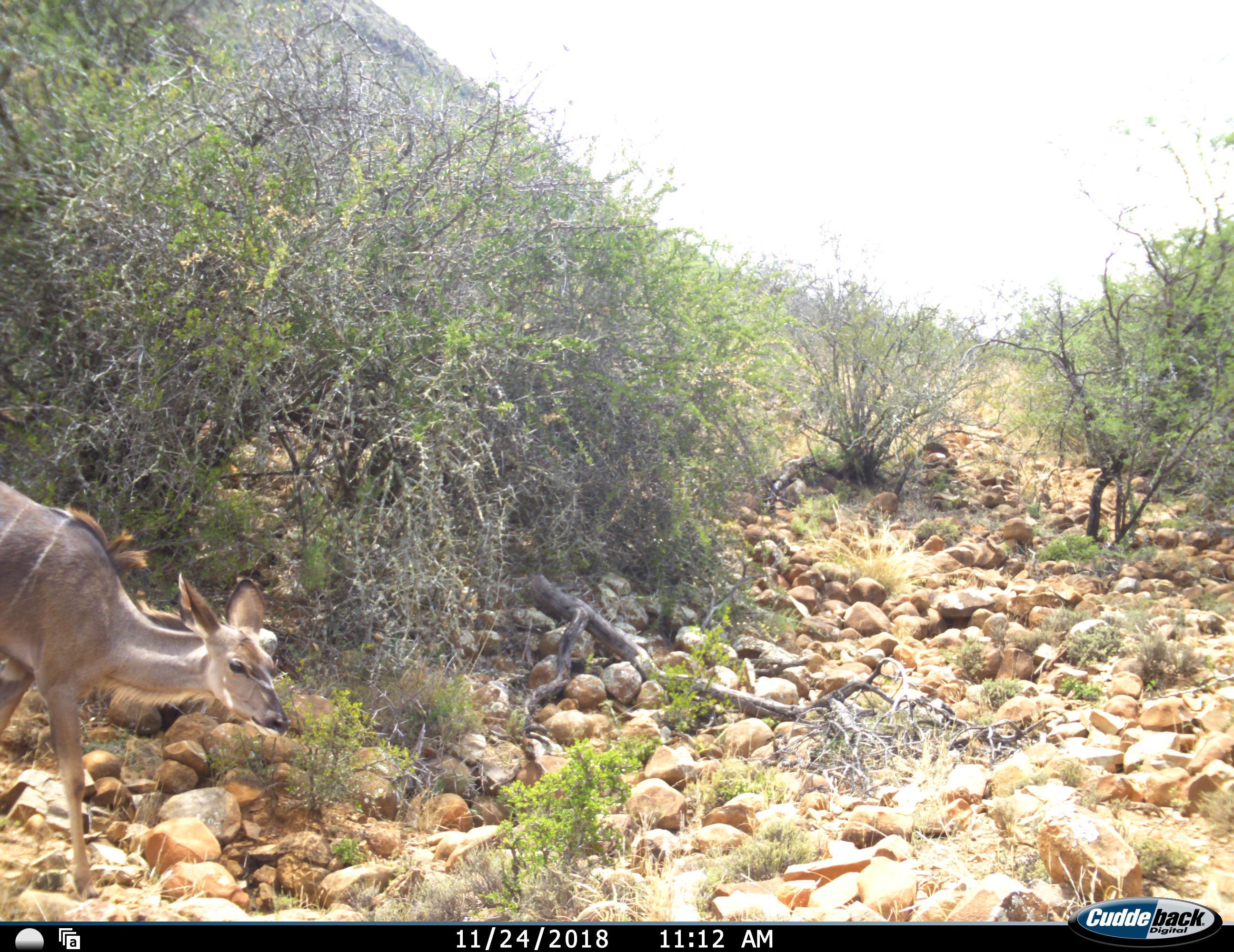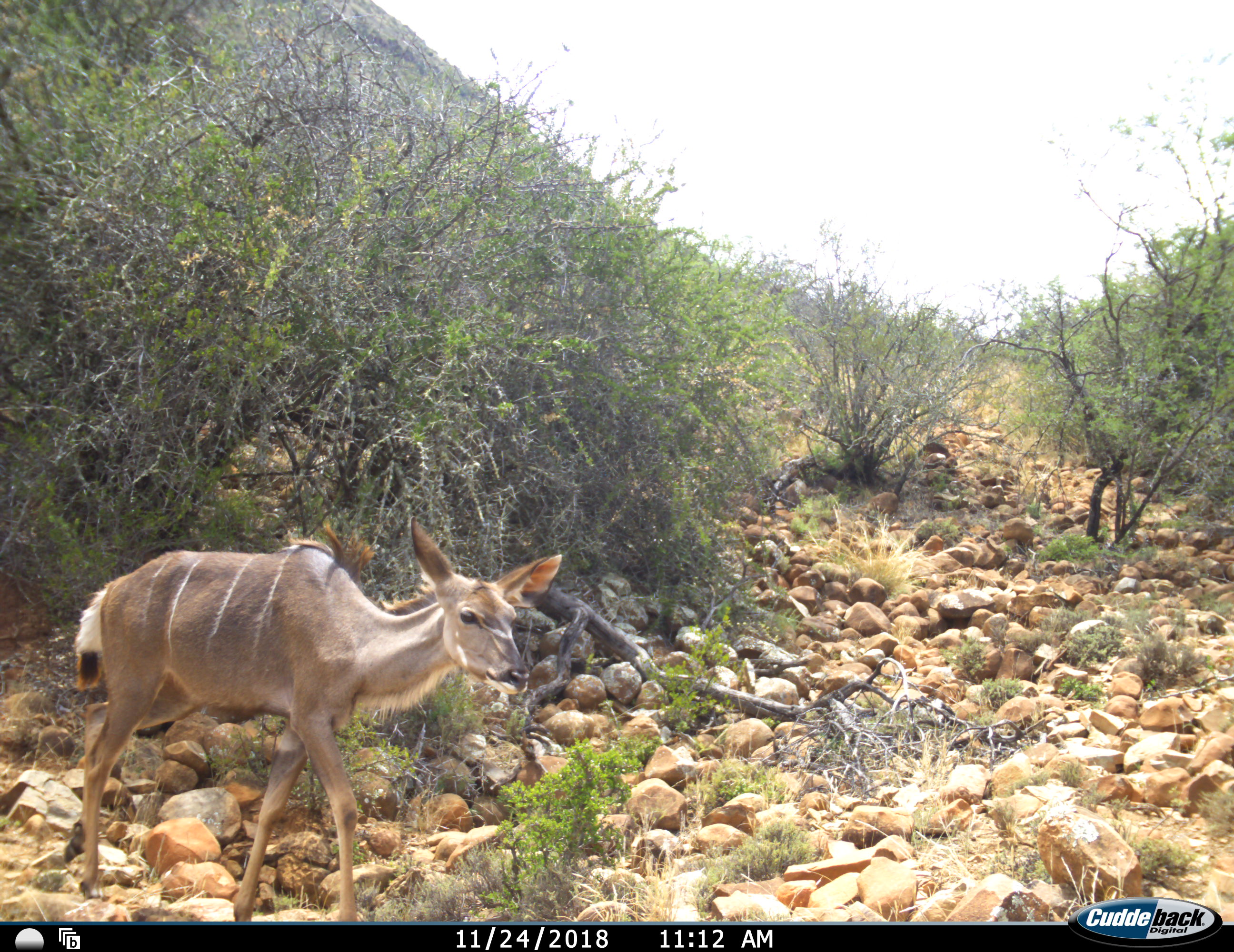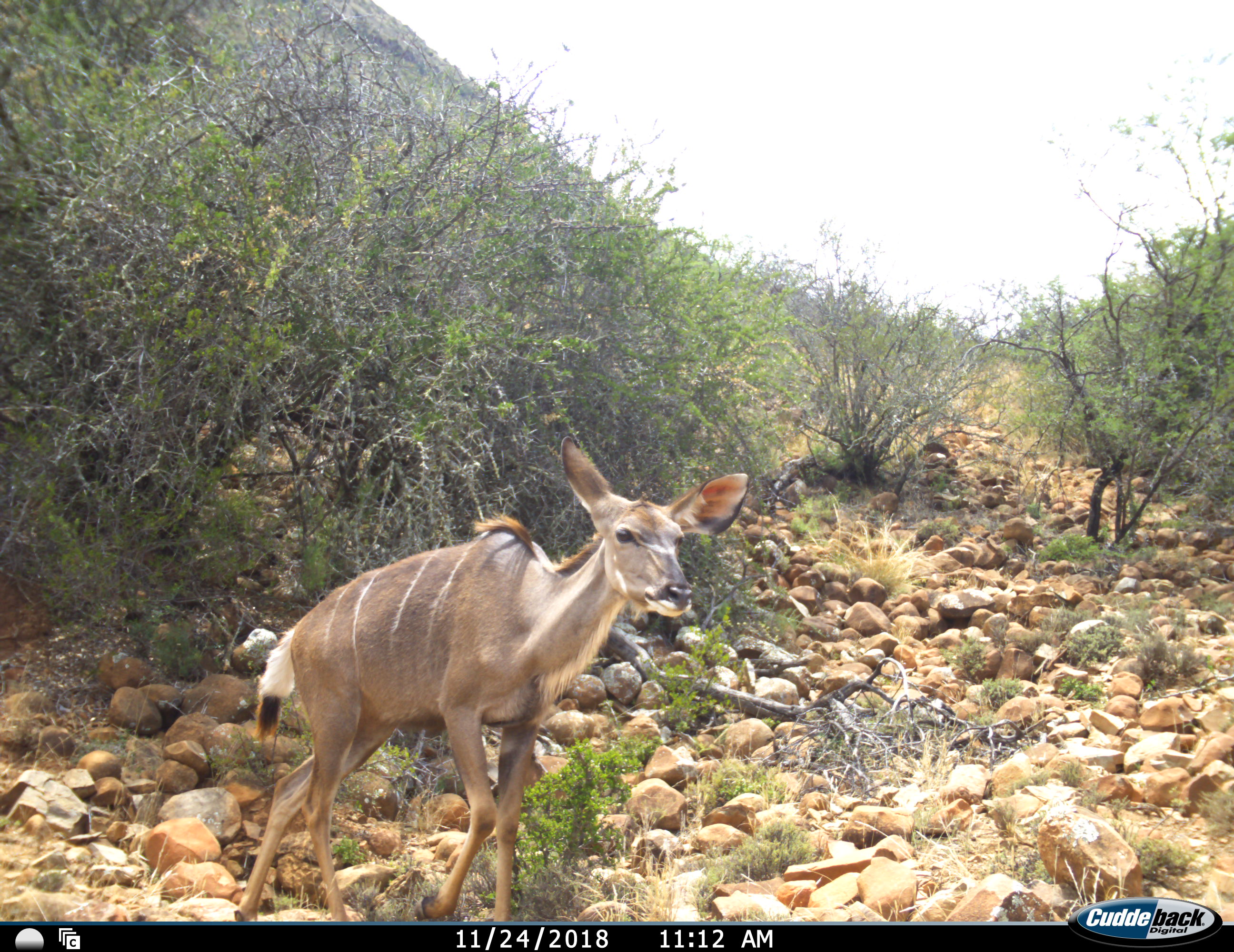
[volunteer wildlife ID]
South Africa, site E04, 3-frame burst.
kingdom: Animalia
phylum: Chordata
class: Mammalia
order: Artiodactyla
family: Bovidae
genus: Tragelaphus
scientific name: Tragelaphus strepsiceros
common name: greater kudu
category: kudu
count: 1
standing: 0%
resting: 0%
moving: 100%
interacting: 0%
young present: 11%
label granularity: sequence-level